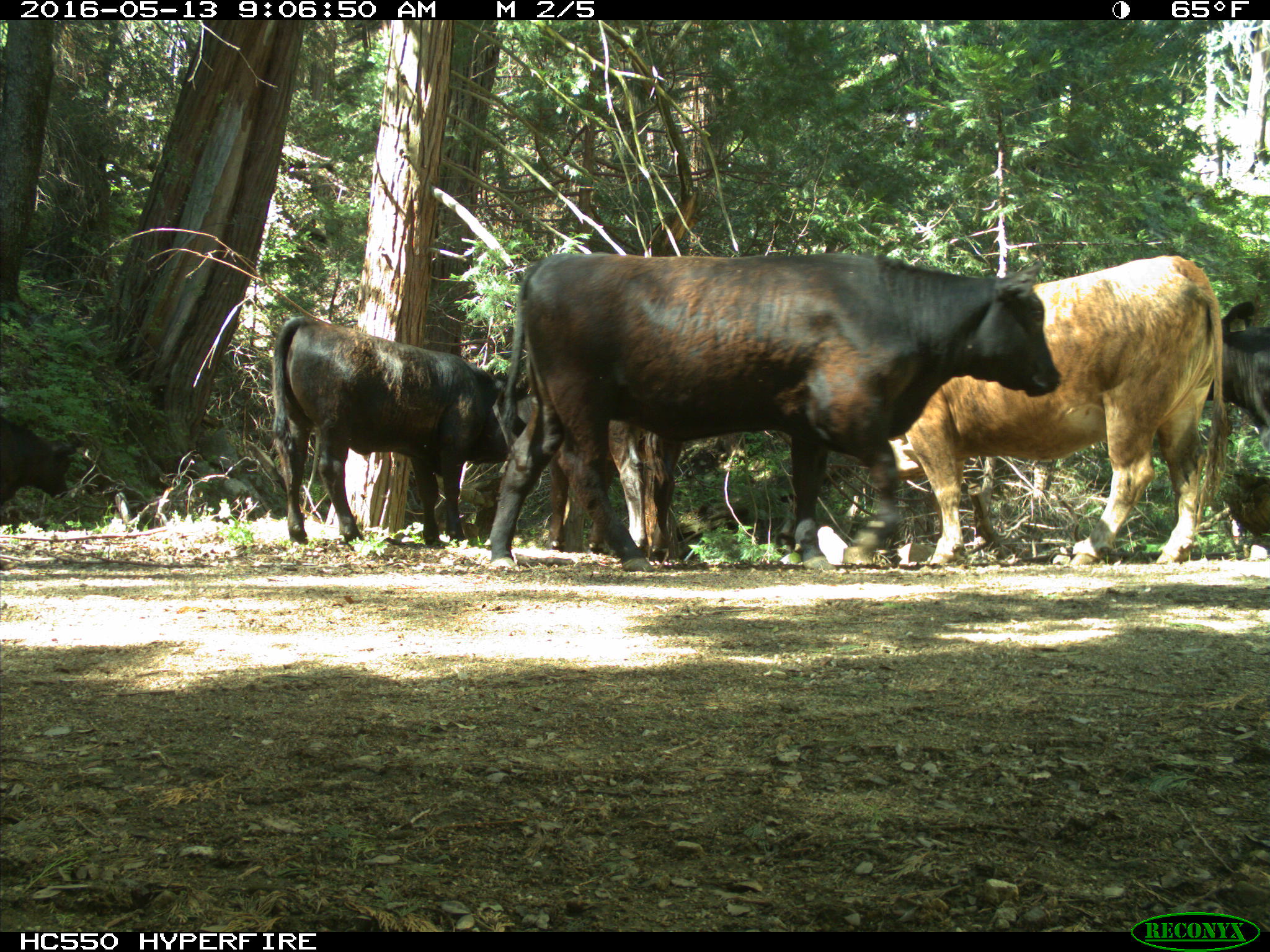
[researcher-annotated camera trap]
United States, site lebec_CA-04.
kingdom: Animalia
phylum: Chordata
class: Mammalia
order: Artiodactyla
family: Bovidae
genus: Bos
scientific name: Bos taurus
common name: domestic cow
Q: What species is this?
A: Bos taurus (domestic cow).